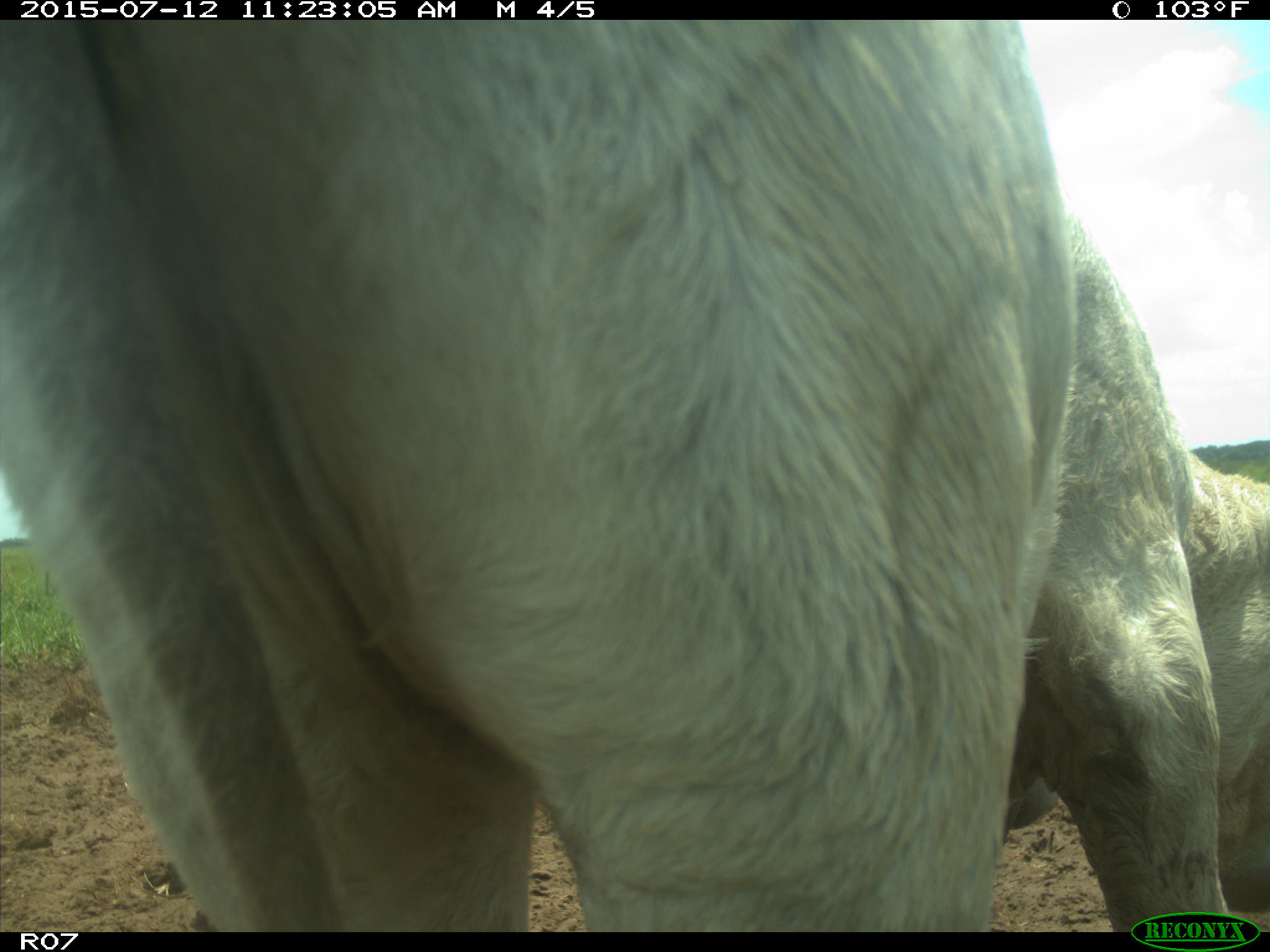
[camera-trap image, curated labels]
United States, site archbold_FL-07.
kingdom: Animalia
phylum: Chordata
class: Mammalia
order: Artiodactyla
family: Bovidae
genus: Bos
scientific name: Bos taurus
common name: domestic cow